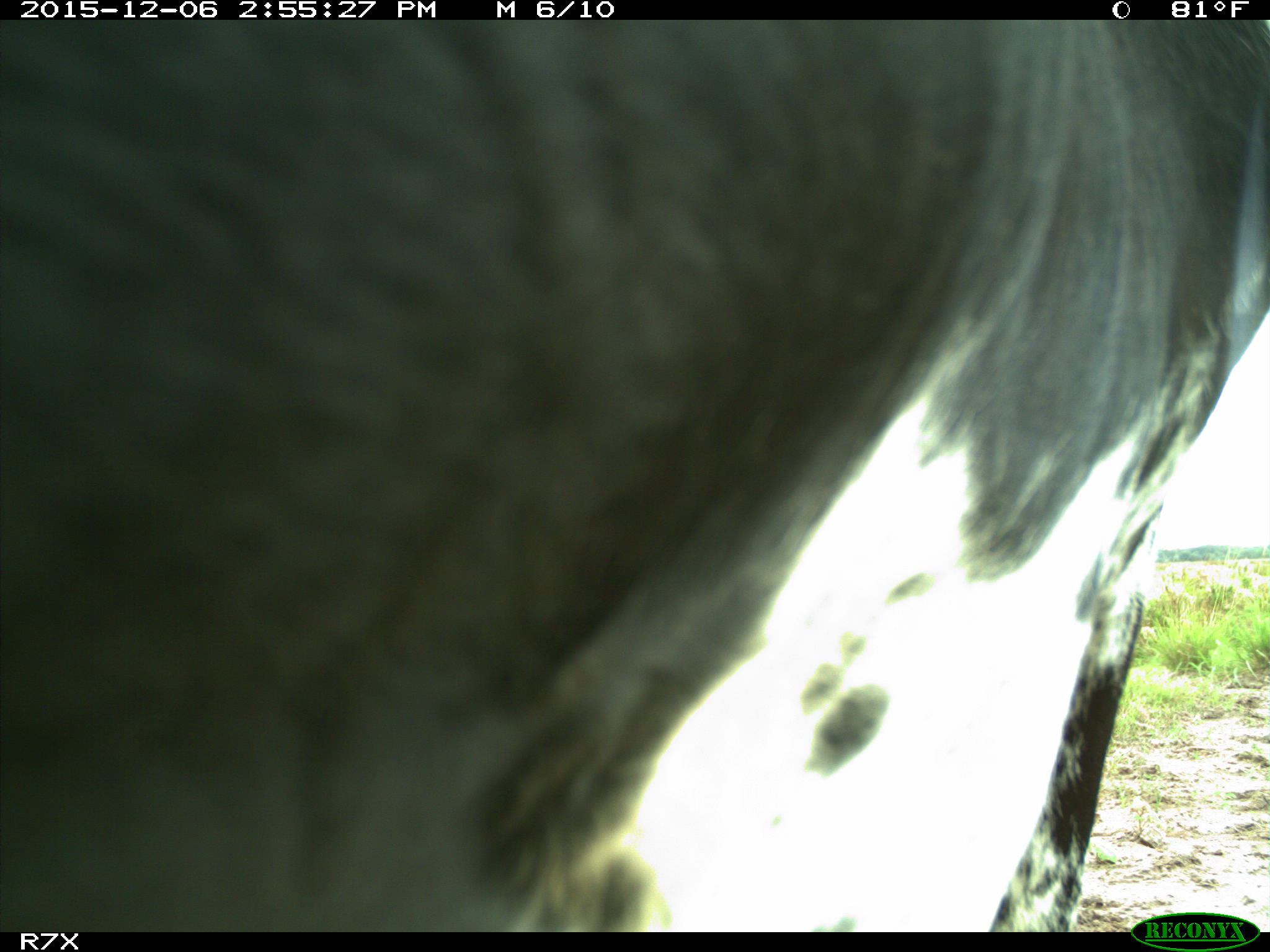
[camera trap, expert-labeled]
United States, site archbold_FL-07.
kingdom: Animalia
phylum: Chordata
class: Mammalia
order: Artiodactyla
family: Bovidae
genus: Bos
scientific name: Bos taurus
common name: domestic cow